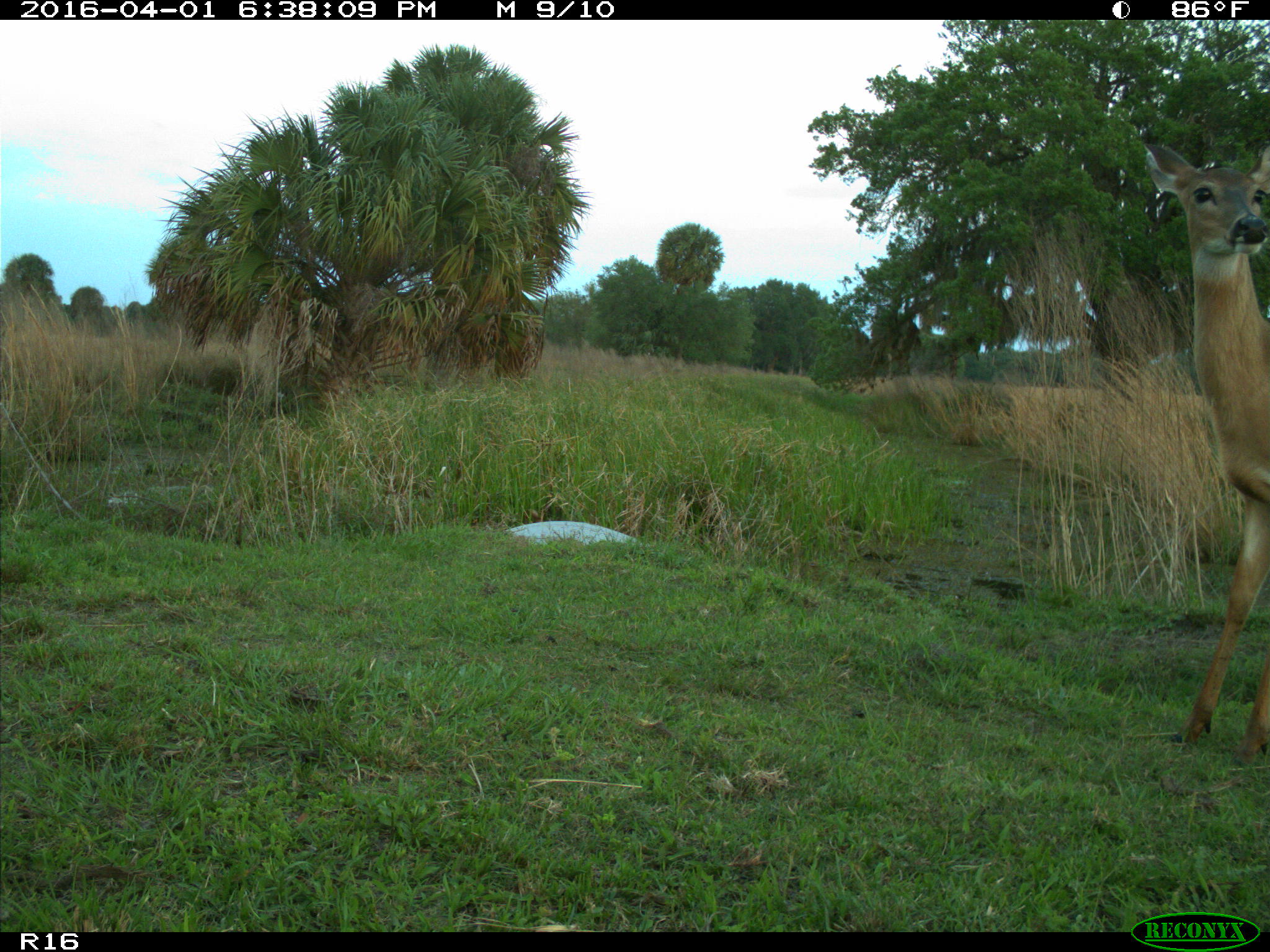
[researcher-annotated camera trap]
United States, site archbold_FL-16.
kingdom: Animalia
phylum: Chordata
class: Mammalia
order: Artiodactyla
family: Cervidae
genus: Odocoileus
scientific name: Odocoileus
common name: deer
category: unidentified deer